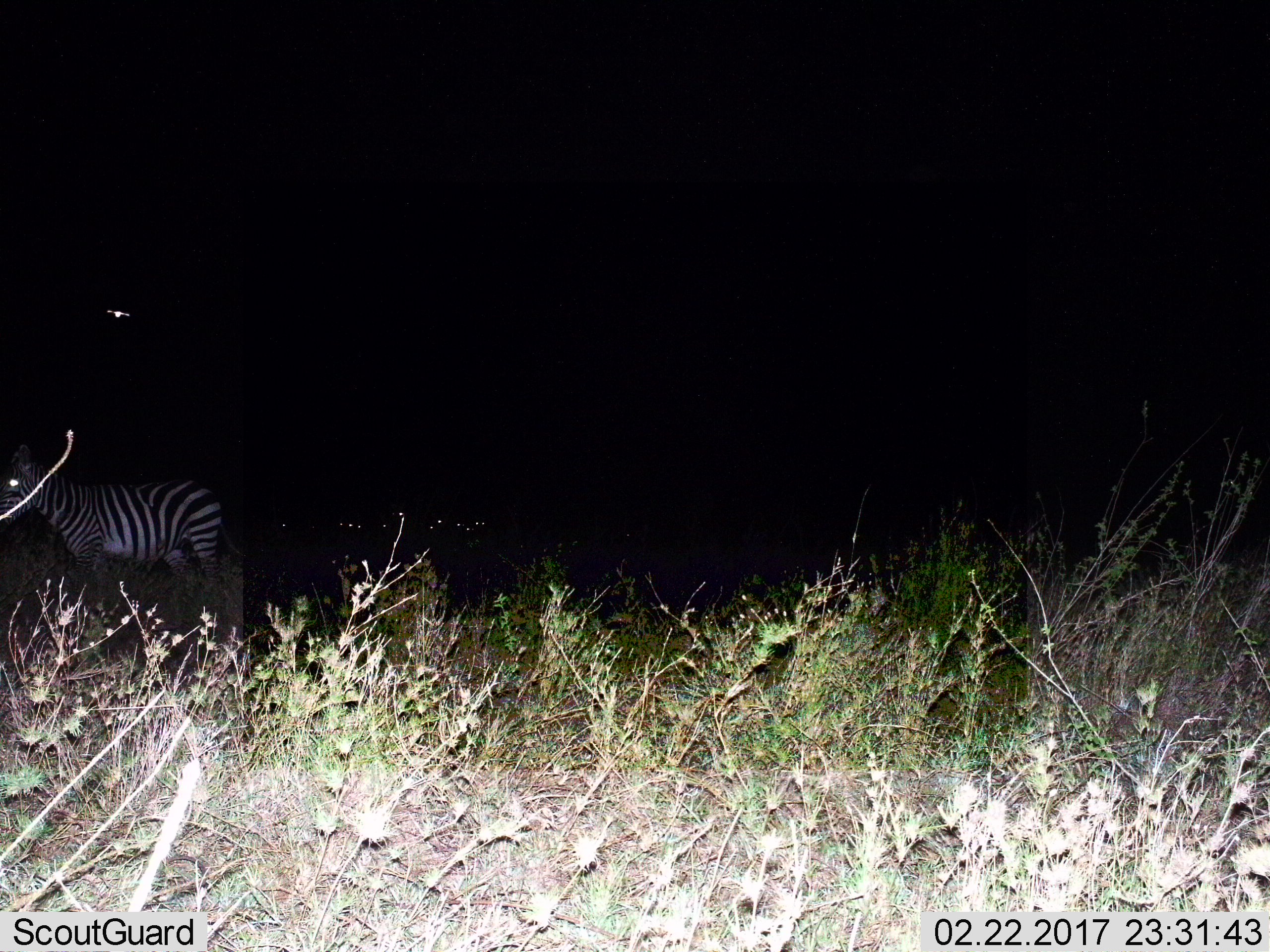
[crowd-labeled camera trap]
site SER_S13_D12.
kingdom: Animalia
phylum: Chordata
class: Mammalia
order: Perissodactyla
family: Equidae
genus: Equus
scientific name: Equus quagga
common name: plains zebra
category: zebraplains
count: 1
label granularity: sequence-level